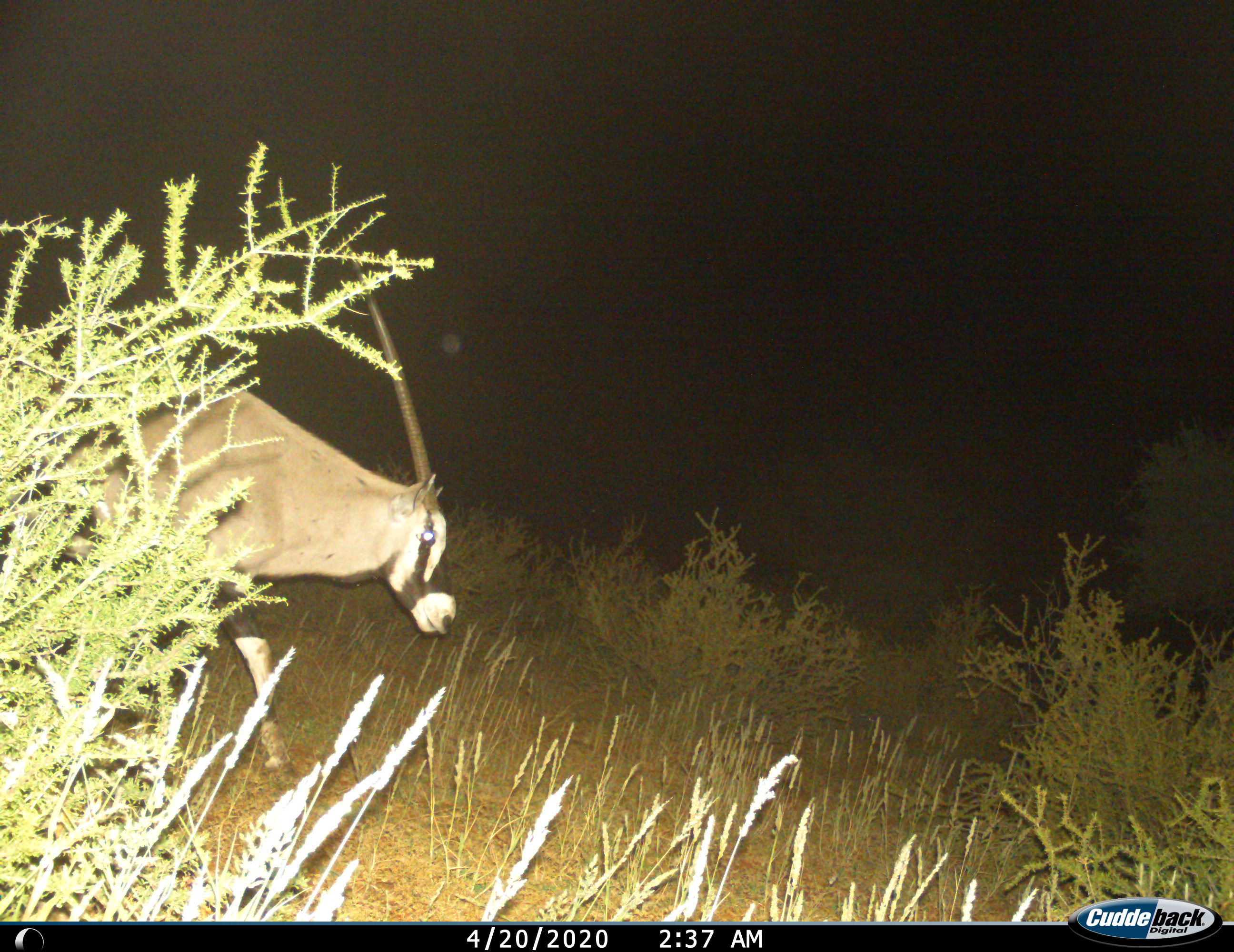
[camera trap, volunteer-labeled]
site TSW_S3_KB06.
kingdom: Animalia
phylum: Chordata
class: Mammalia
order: Artiodactyla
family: Bovidae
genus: Oryx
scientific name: Oryx gazella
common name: gemsbok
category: oryx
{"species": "oryx (gemsbok) (Oryx gazella)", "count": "1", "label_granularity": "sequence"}